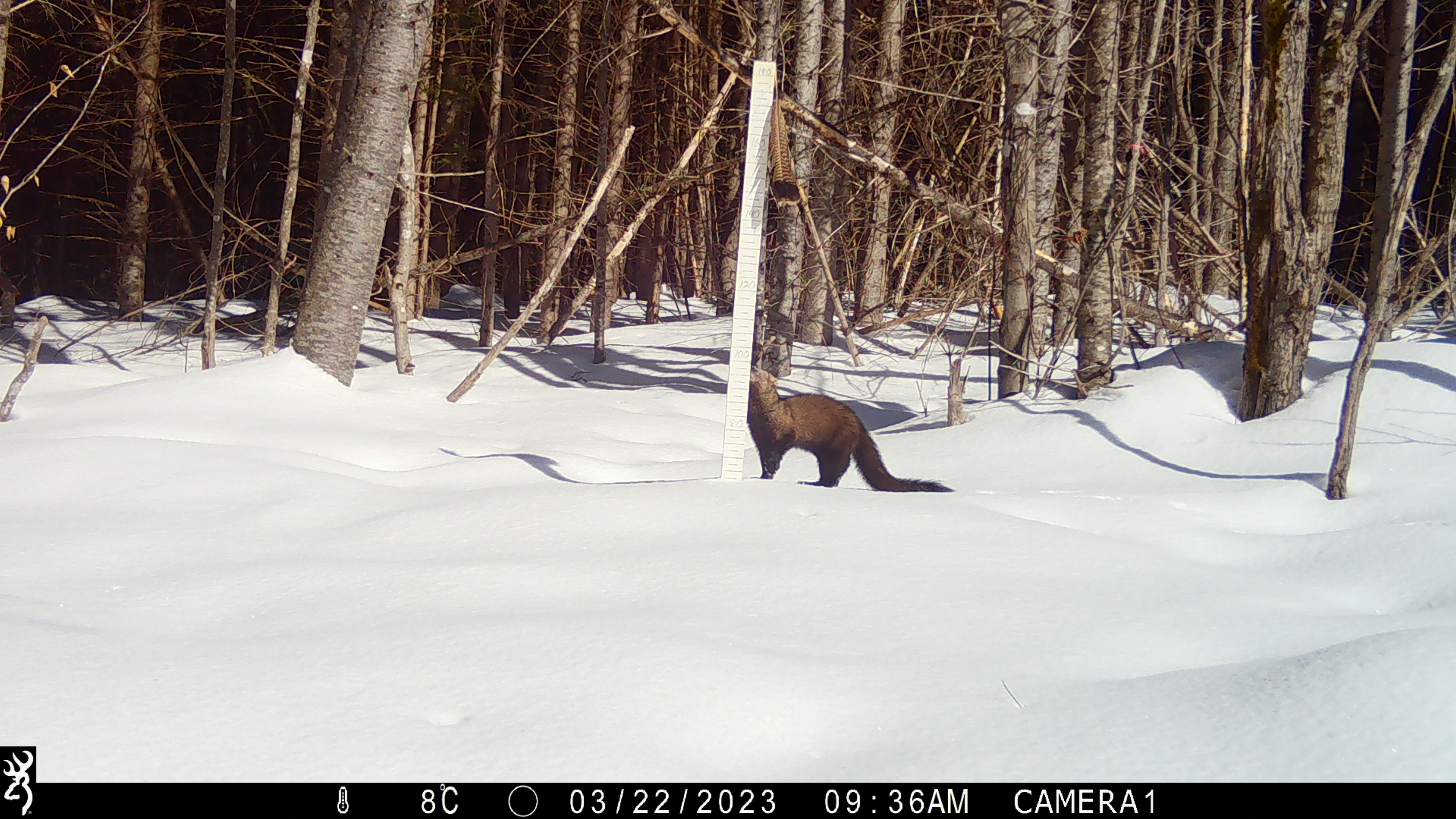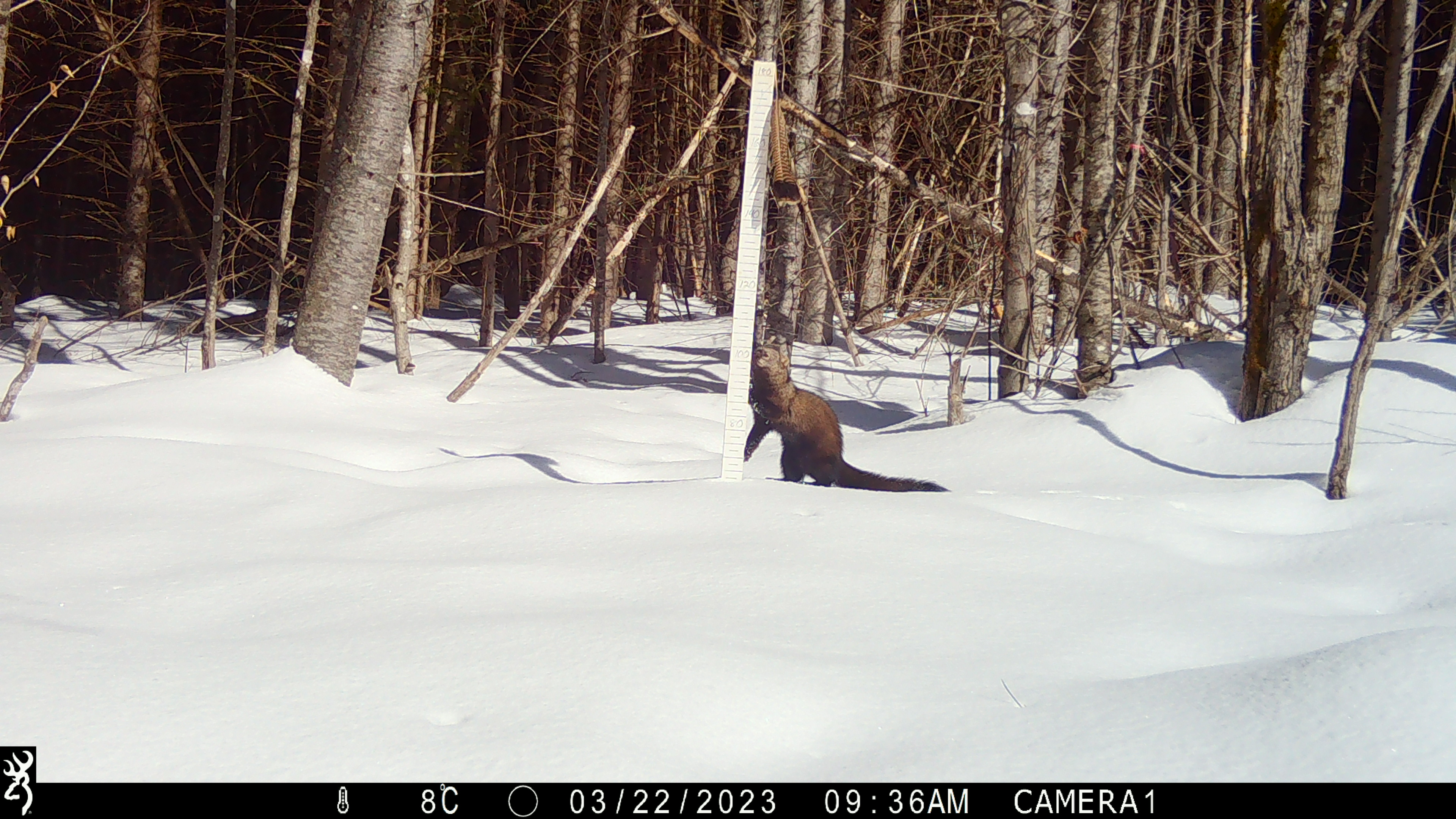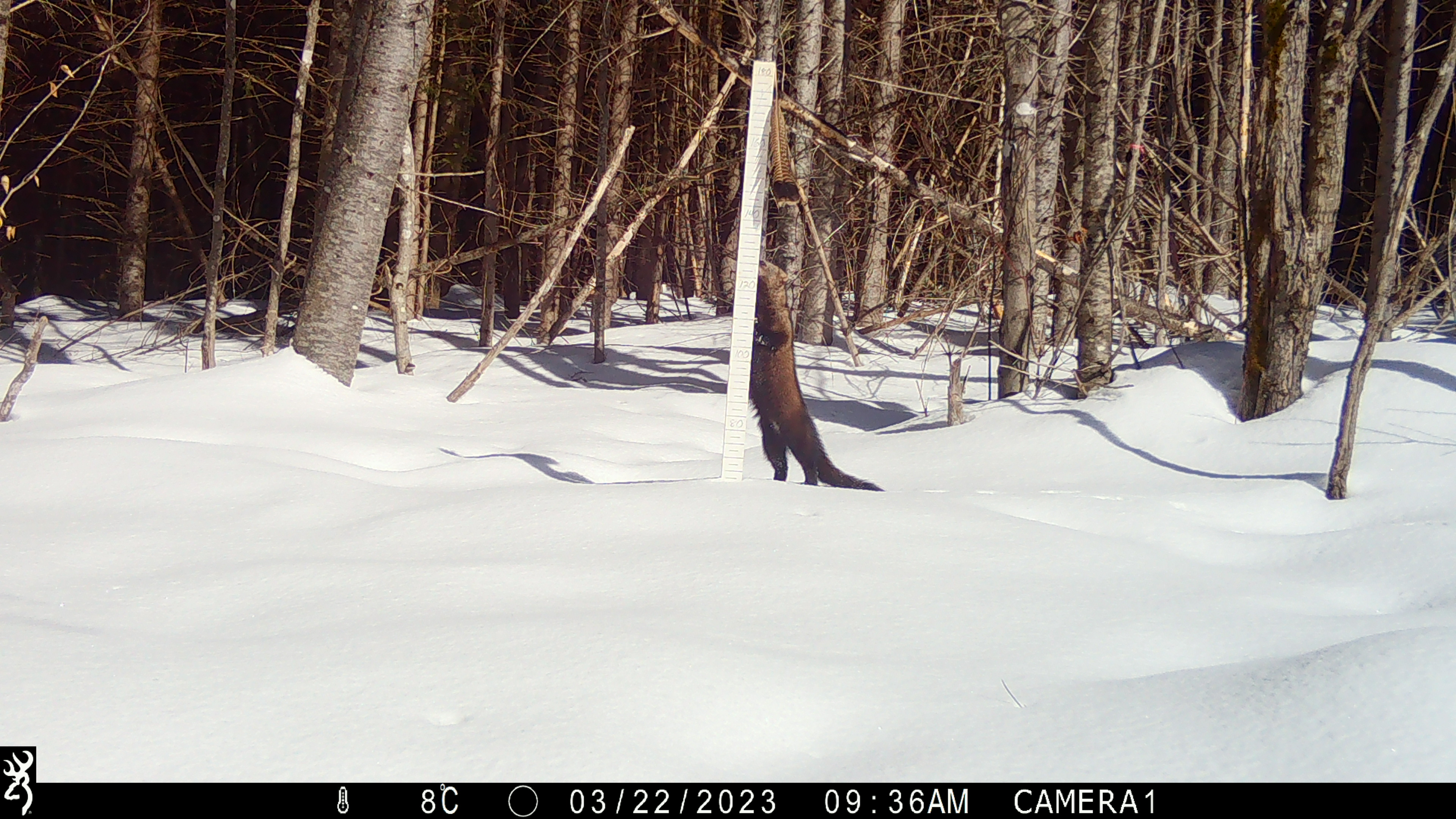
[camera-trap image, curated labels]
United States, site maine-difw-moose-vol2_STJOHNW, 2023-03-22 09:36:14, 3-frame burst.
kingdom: Animalia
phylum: Chordata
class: Mammalia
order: Carnivora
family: Mustelidae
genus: Pekania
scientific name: Pekania pennanti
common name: fisher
Fisher (Pekania pennanti).